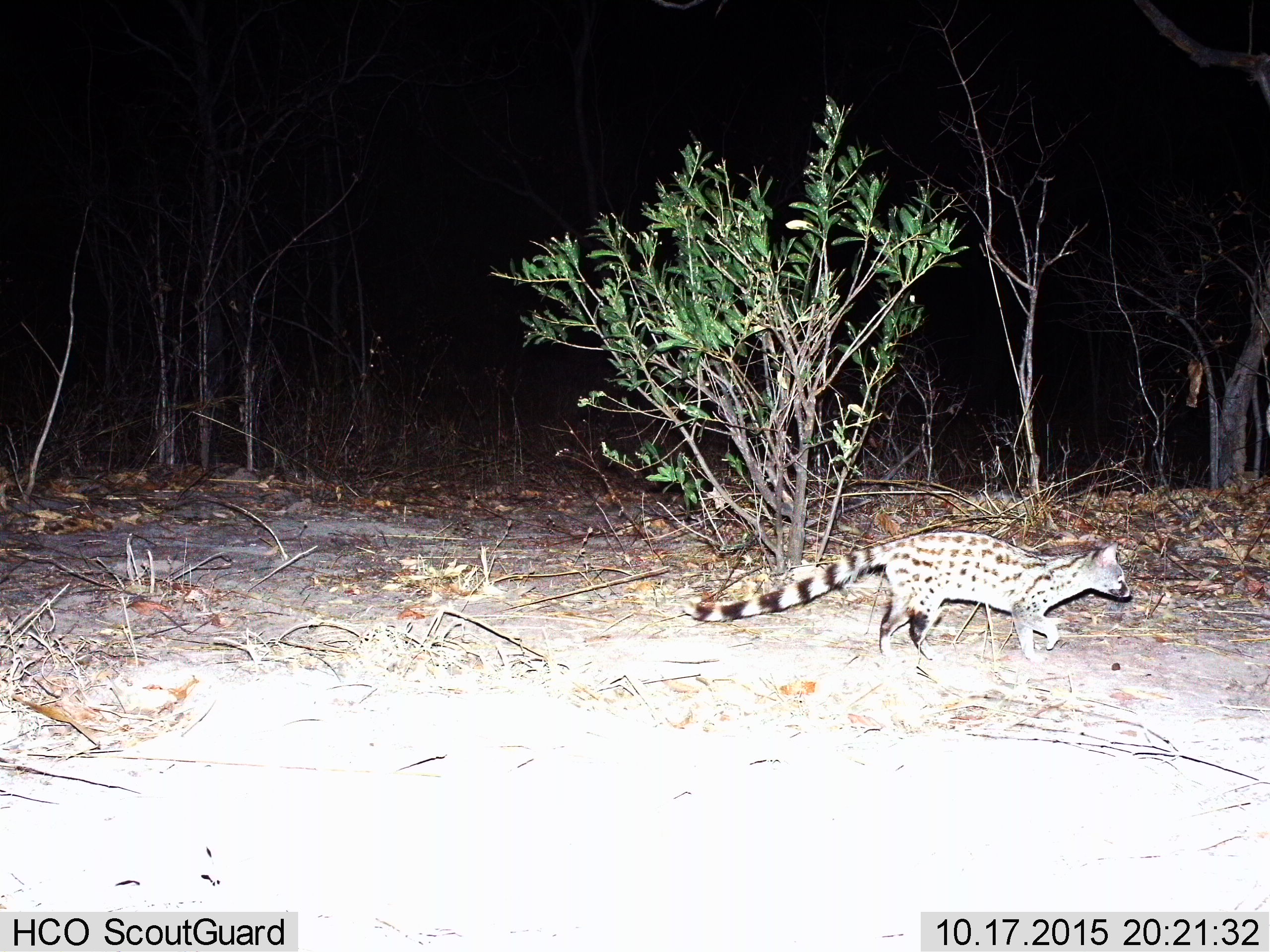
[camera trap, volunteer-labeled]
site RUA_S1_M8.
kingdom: Animalia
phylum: Chordata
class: Mammalia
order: Carnivora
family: Viverridae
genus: Genetta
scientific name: Genetta genetta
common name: small-spotted genet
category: genetcommonsmallspotted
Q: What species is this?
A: Genetcommonsmallspotted (small-spotted genet) (Genetta genetta).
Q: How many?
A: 1.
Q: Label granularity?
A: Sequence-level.